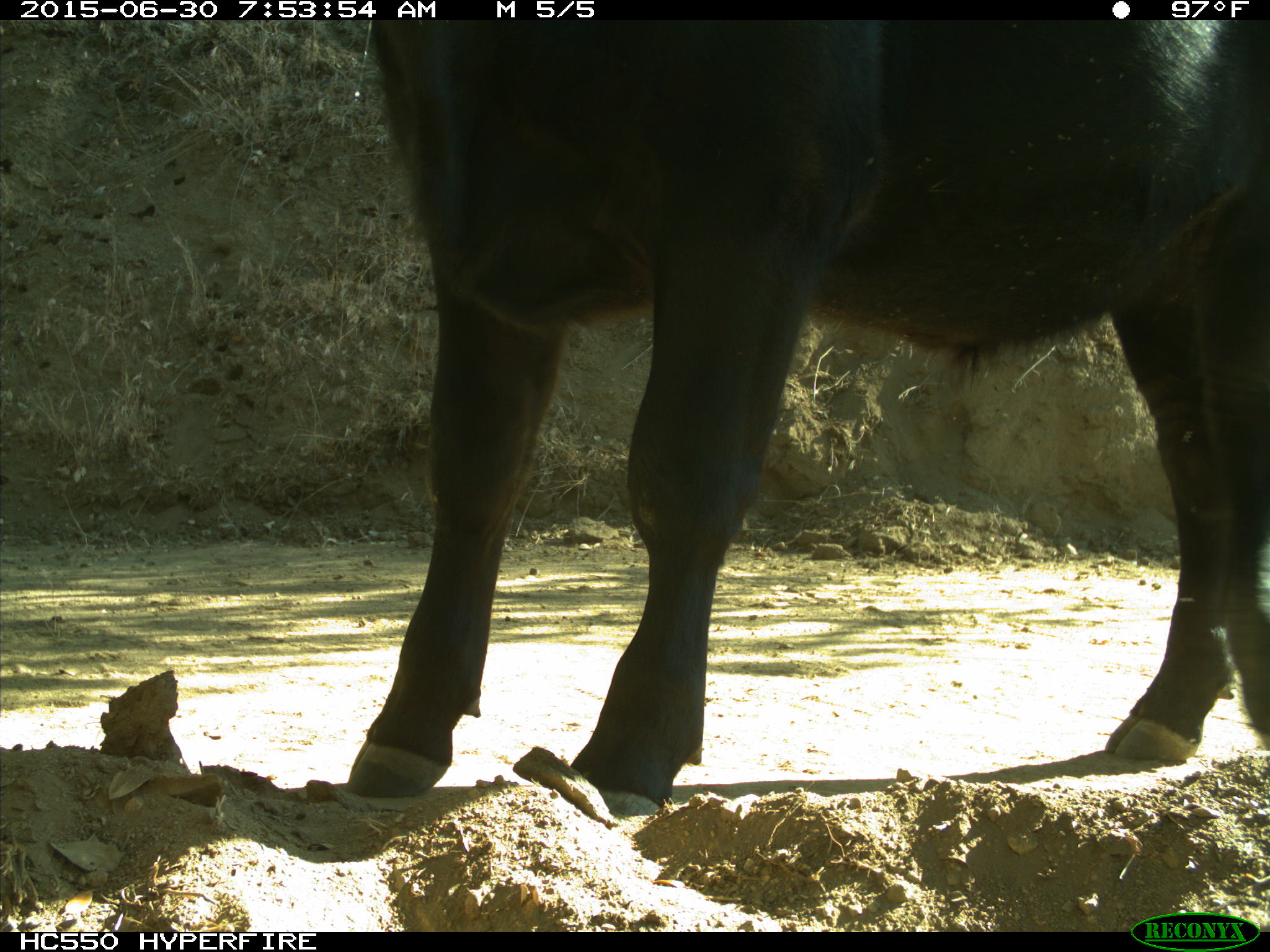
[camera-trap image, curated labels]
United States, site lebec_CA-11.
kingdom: Animalia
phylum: Chordata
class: Mammalia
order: Artiodactyla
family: Bovidae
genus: Bos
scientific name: Bos taurus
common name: domestic cow